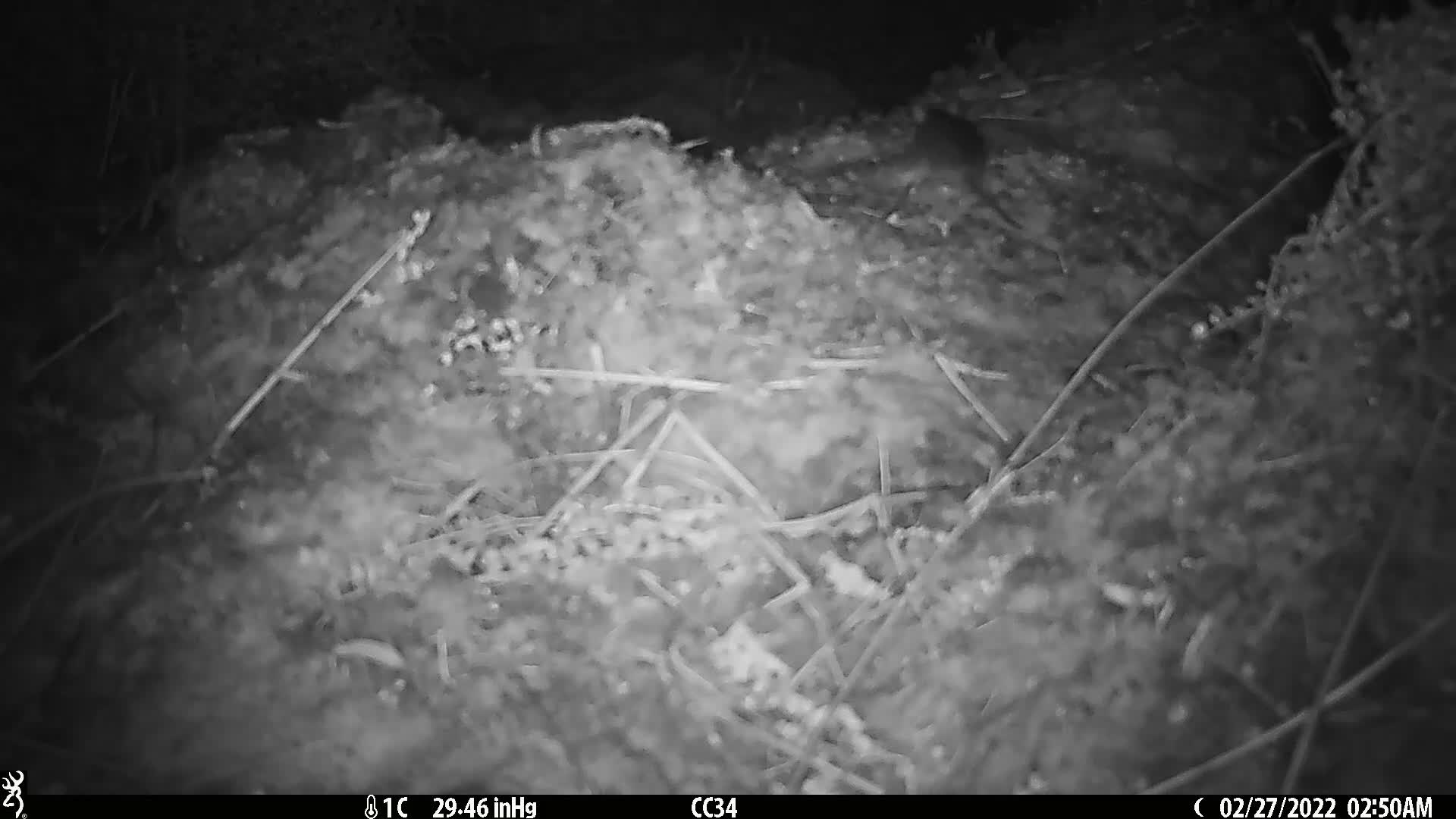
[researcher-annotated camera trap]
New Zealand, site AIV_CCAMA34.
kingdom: Animalia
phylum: Chordata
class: Mammalia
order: Rodentia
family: Muridae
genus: Mus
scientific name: Mus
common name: mouse